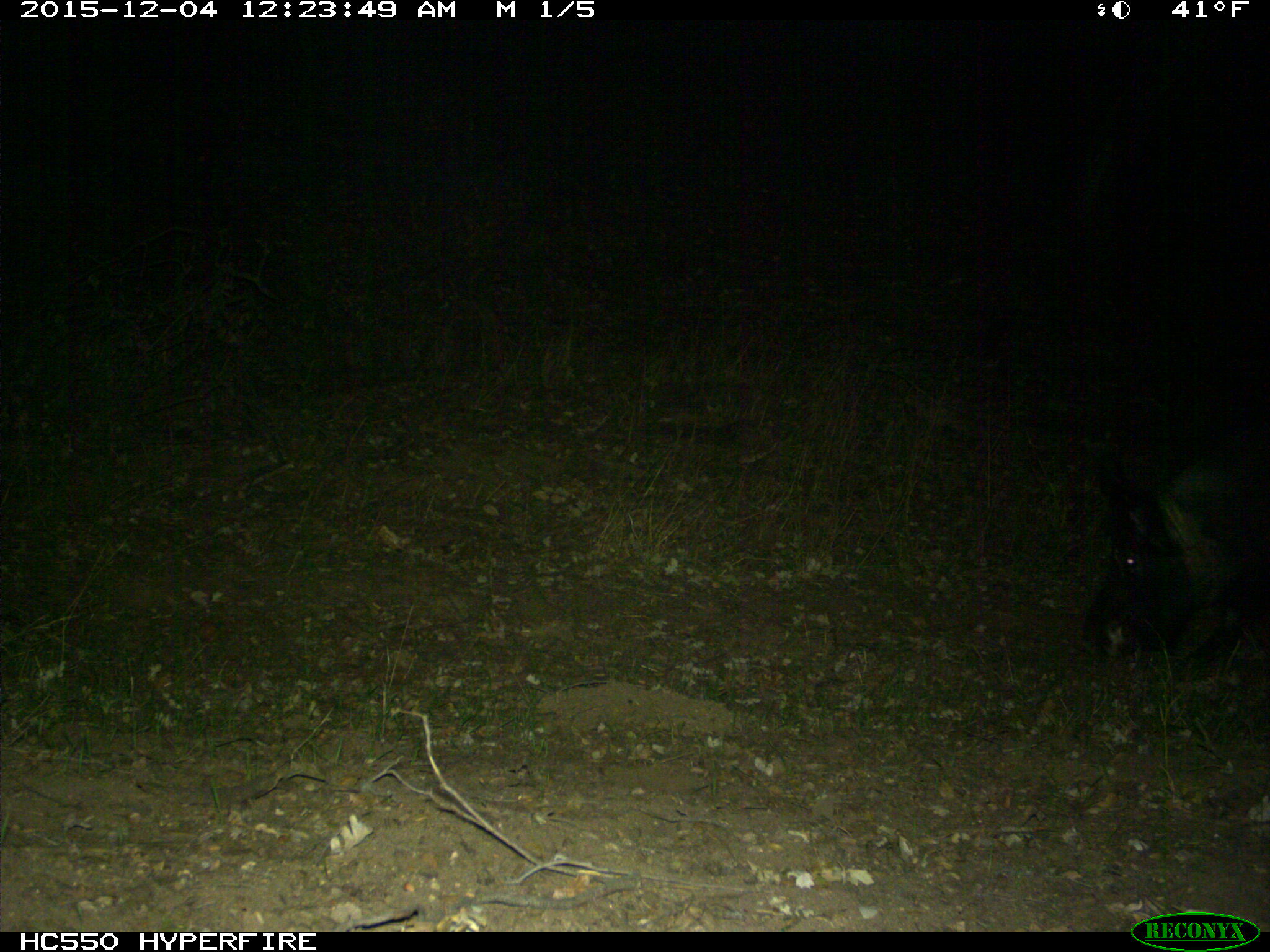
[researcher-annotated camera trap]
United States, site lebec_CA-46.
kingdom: Animalia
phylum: Chordata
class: Mammalia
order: Artiodactyla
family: Suidae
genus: Sus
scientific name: Sus scrofa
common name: wild boar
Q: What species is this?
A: Sus scrofa (wild boar).